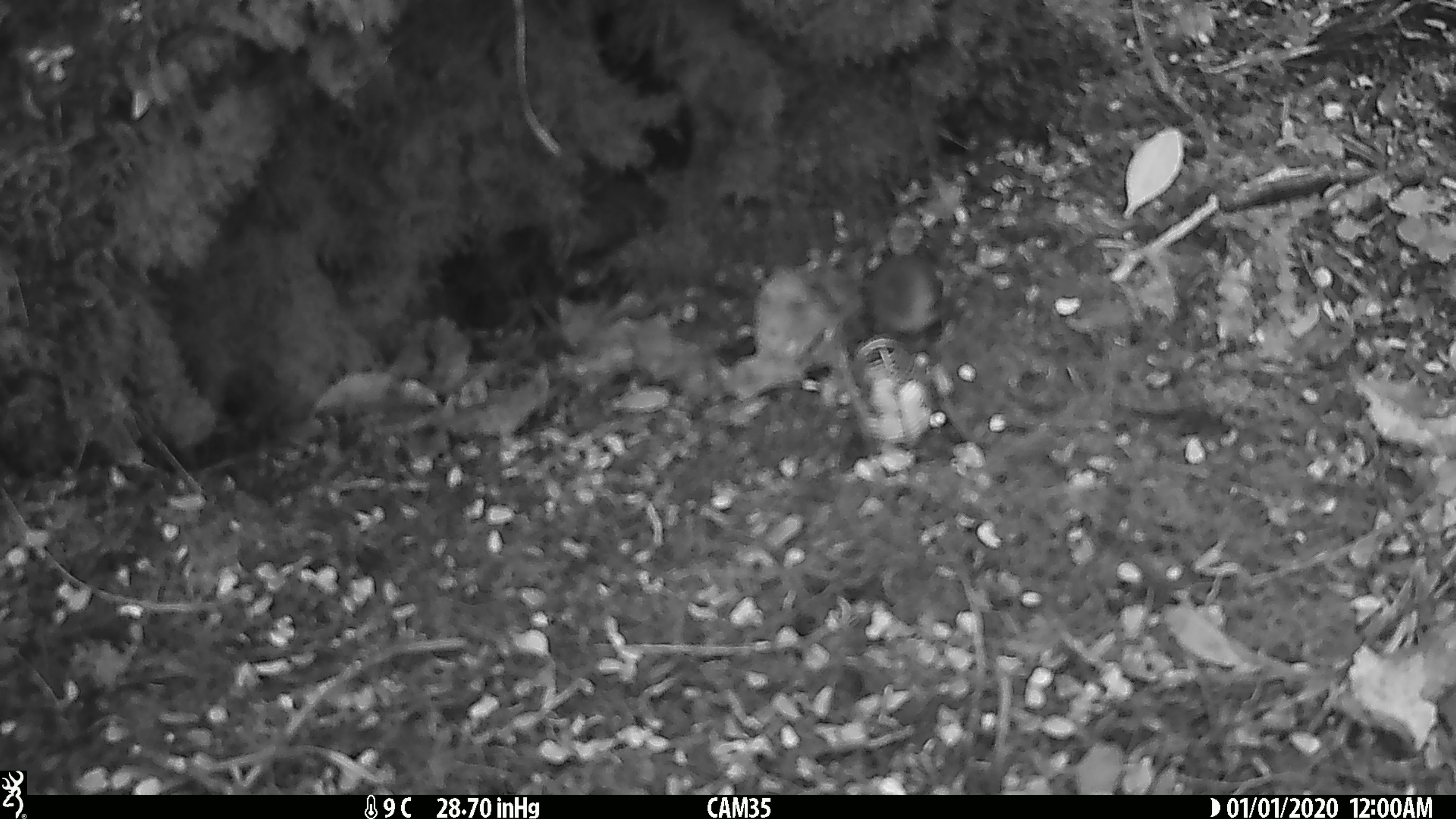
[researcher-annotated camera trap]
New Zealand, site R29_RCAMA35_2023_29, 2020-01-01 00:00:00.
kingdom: Animalia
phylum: Chordata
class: Aves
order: Passeriformes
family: Acanthisittidae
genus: Acanthisitta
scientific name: Acanthisitta chloris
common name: rifleman